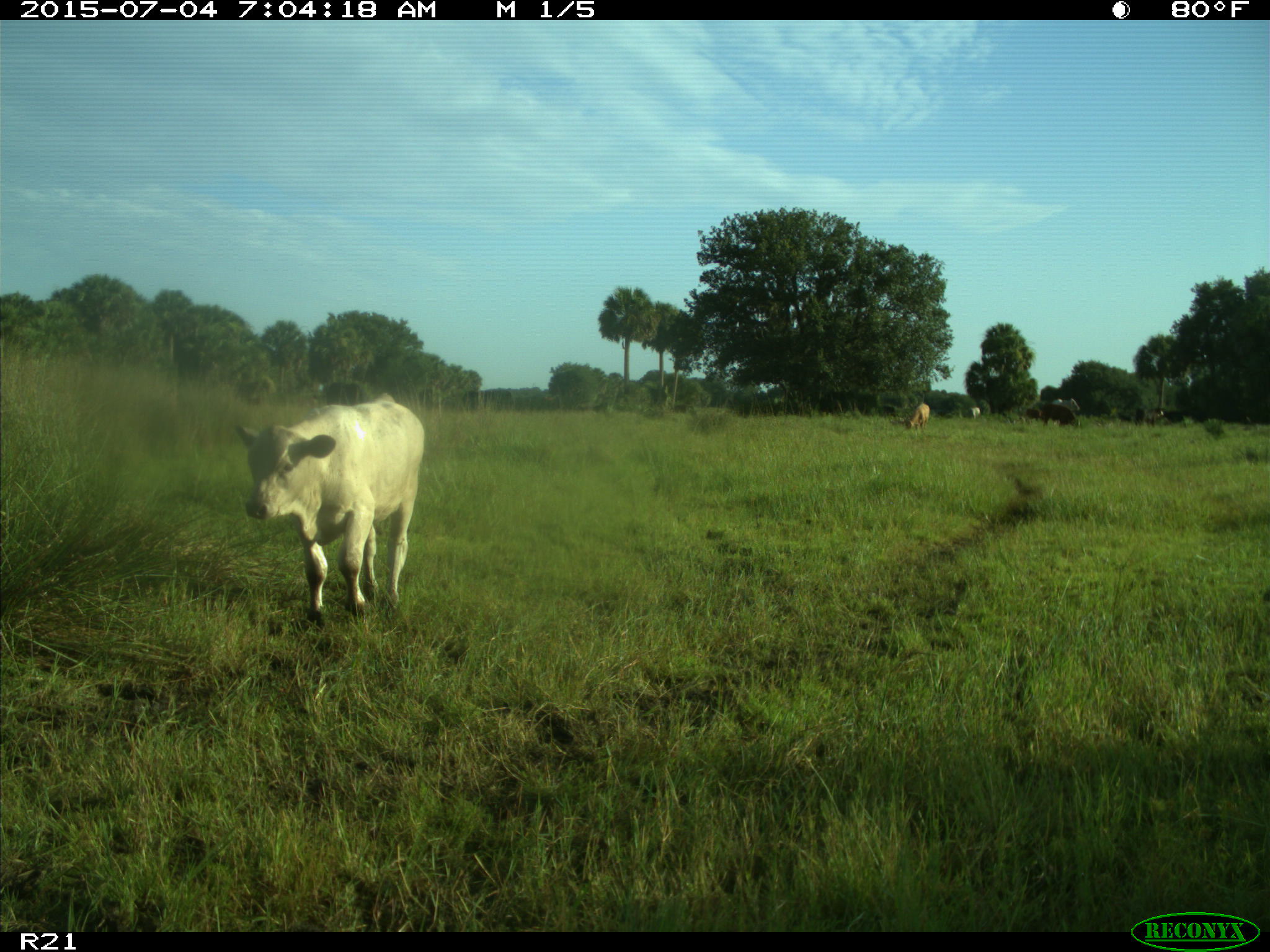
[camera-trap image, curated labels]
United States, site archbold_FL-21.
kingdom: Animalia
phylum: Chordata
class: Mammalia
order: Artiodactyla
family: Bovidae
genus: Bos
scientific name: Bos taurus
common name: domestic cow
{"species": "Bos taurus (domestic cow)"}